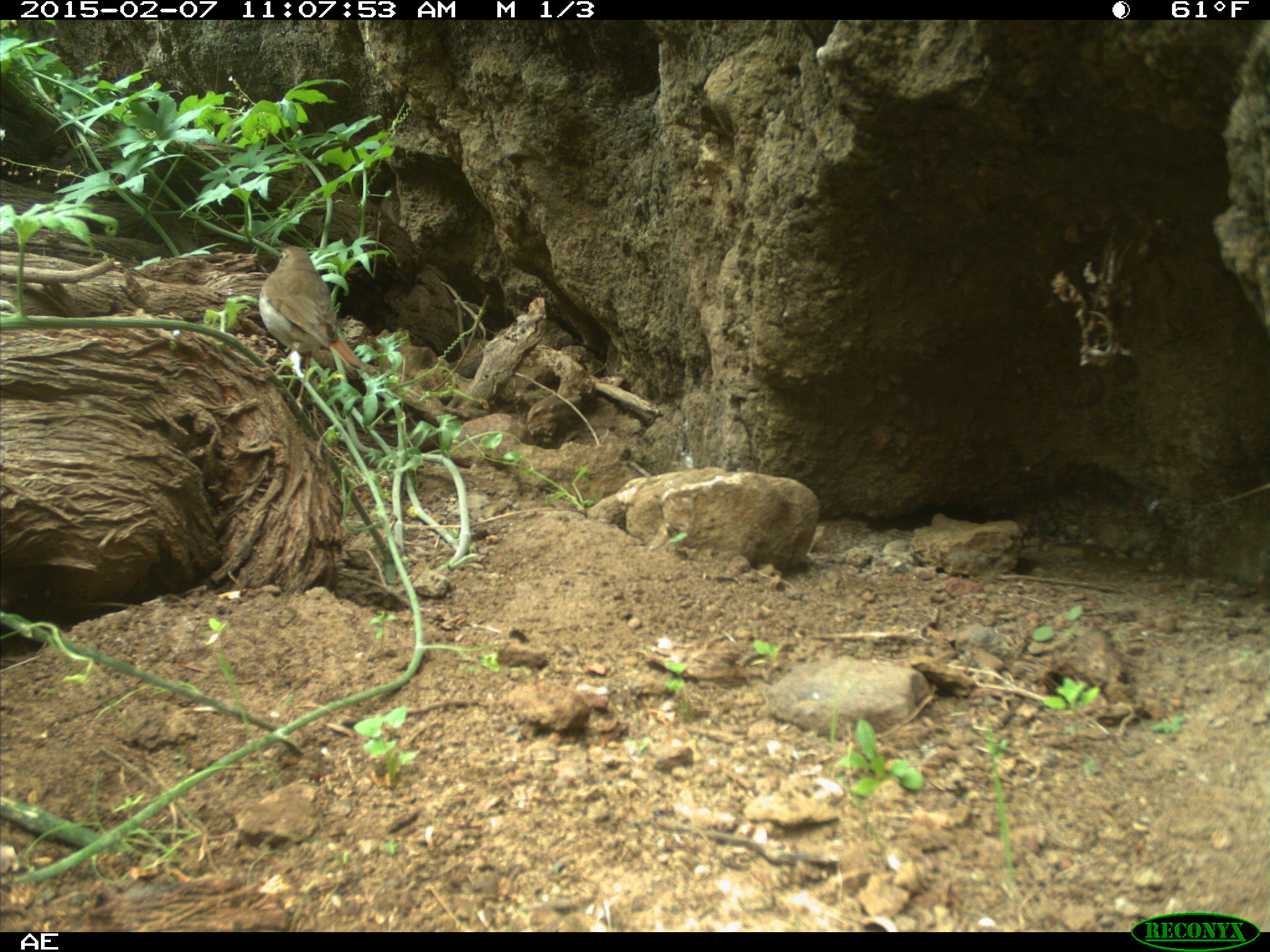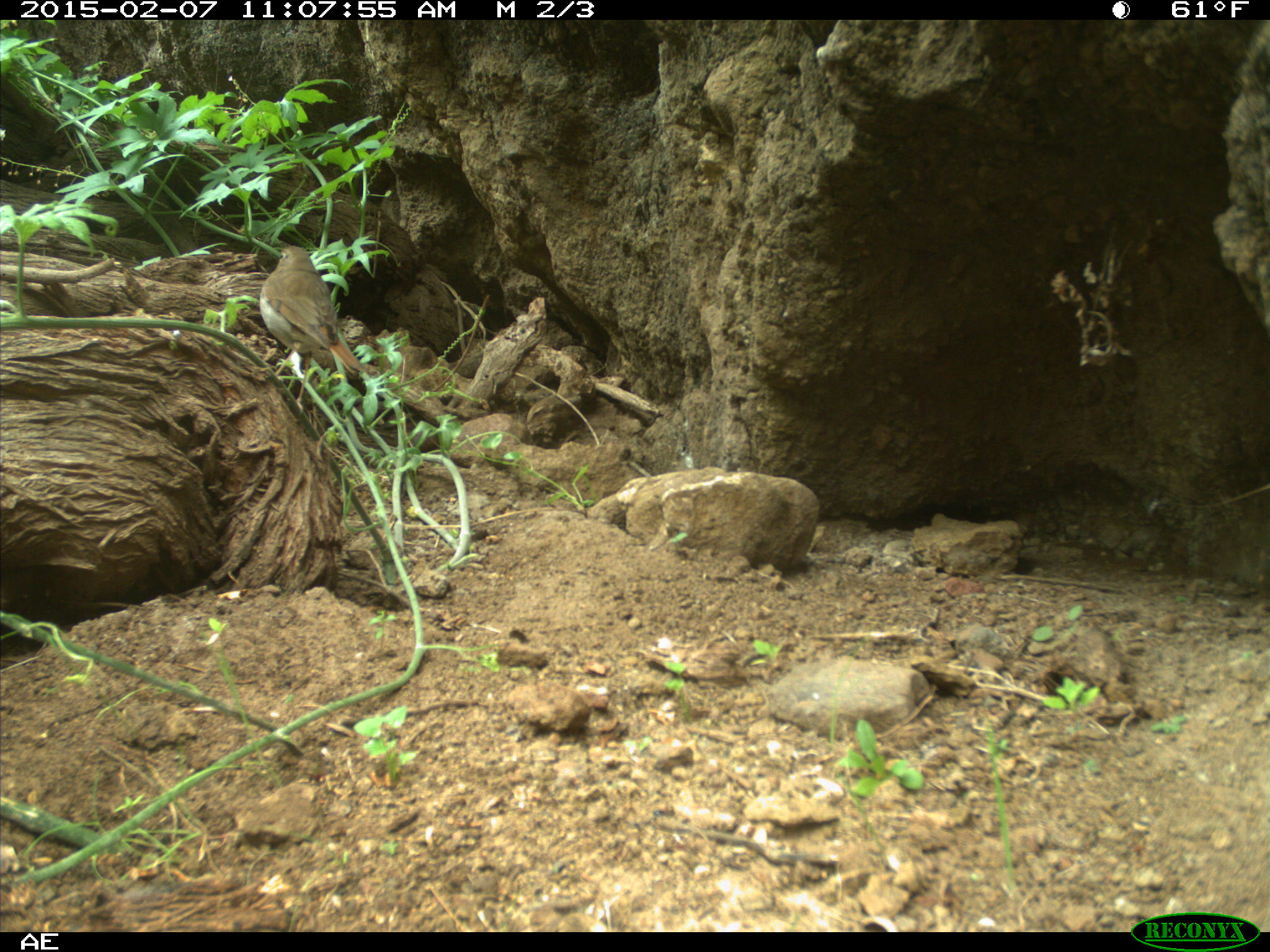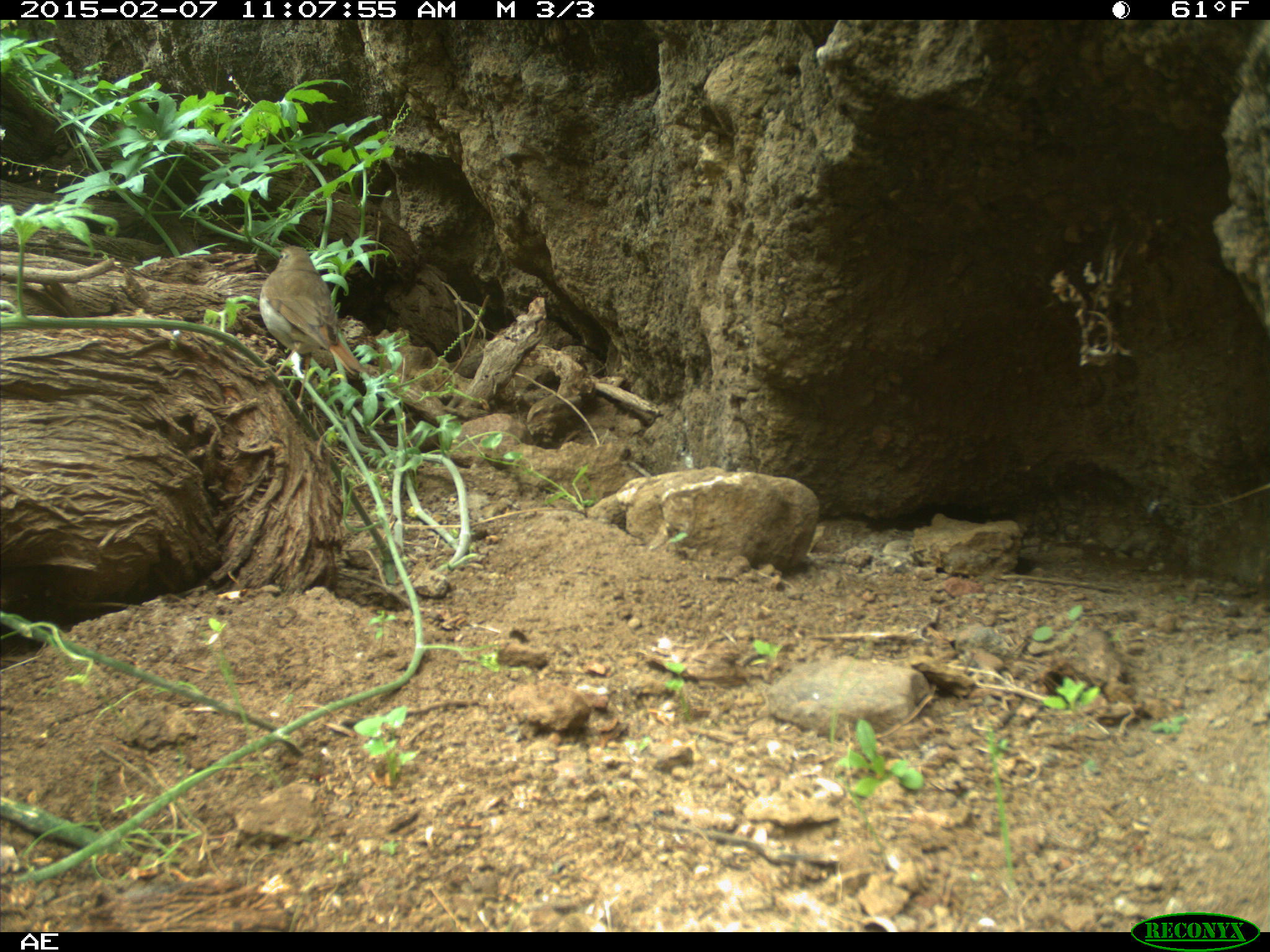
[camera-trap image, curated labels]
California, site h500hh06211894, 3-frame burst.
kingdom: Animalia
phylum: Chordata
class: Aves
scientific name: Aves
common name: bird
Bird (Aves).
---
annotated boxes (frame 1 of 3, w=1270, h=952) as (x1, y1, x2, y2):
bird: (259, 245, 368, 415)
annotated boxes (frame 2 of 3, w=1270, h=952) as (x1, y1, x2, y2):
bird: (259, 244, 368, 414)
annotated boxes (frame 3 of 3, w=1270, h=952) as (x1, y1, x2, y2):
bird: (257, 244, 373, 413)